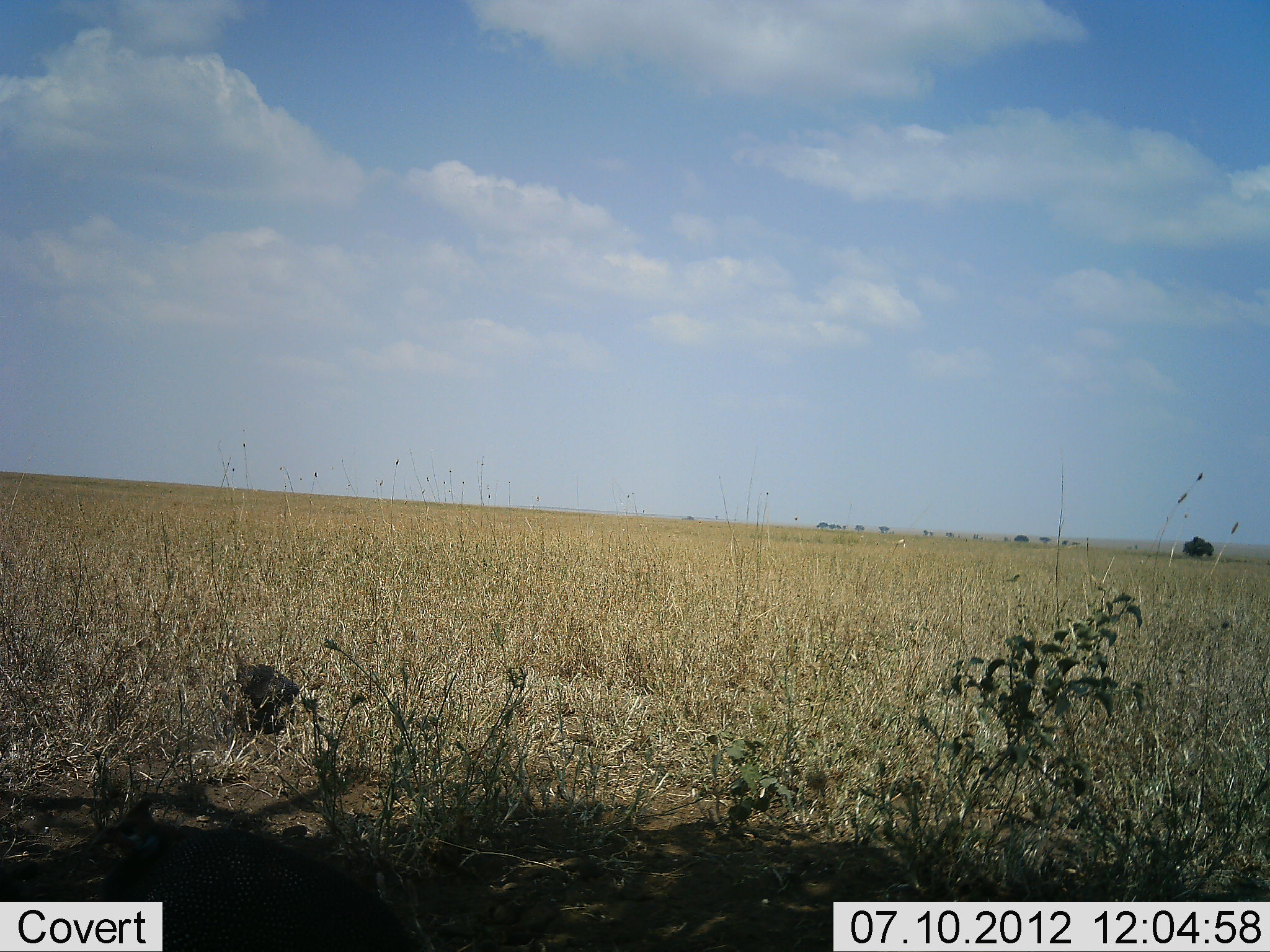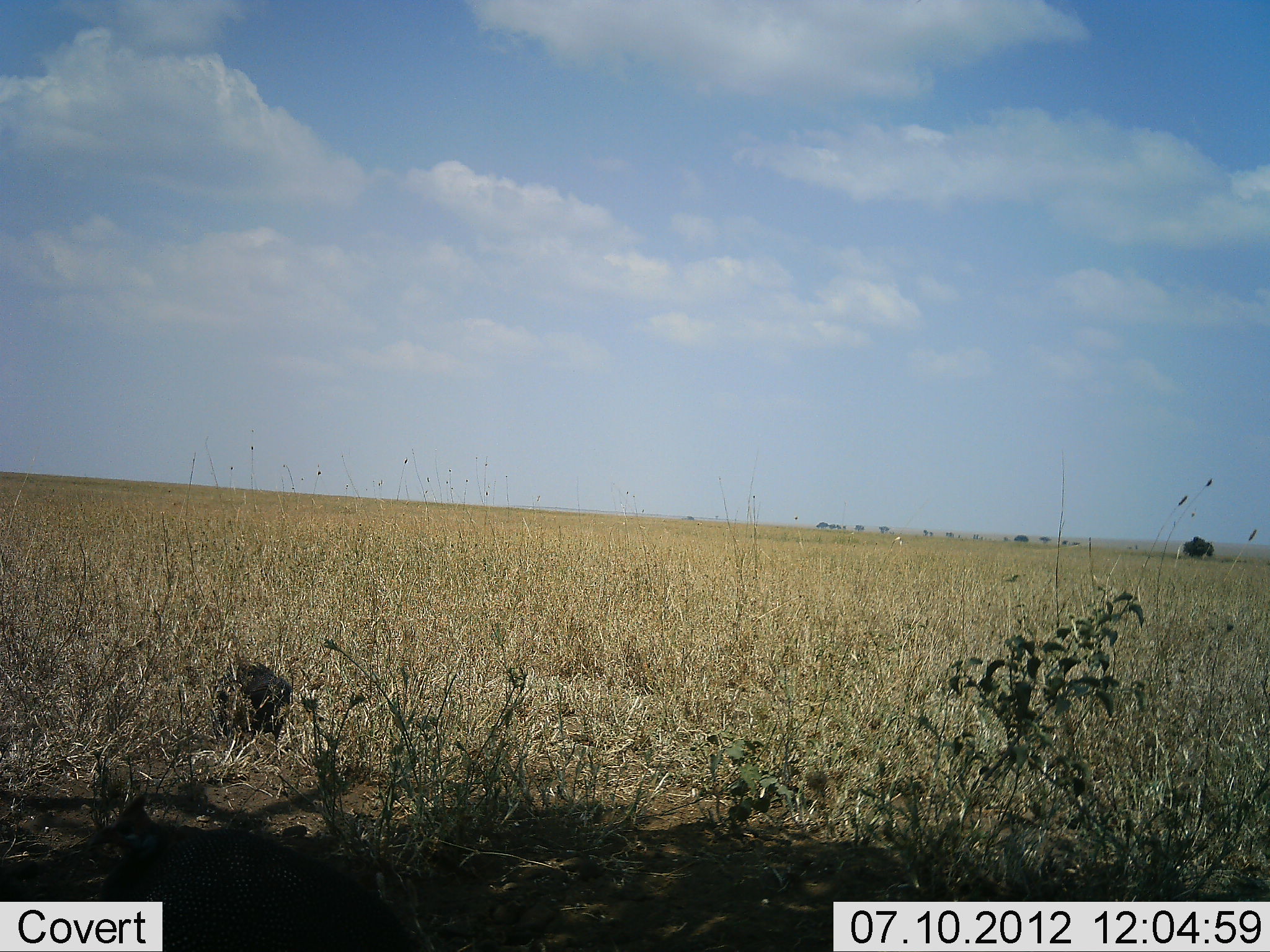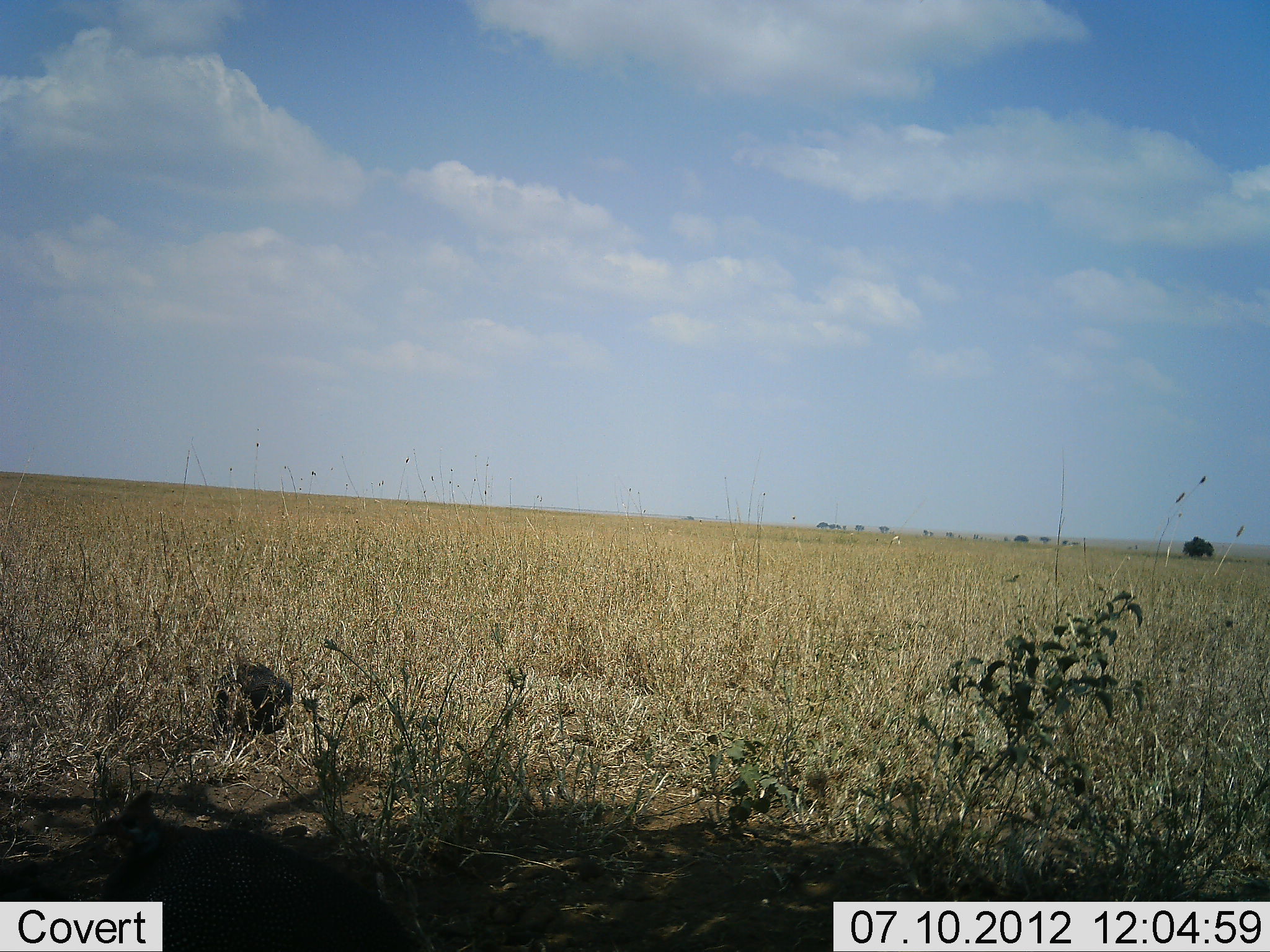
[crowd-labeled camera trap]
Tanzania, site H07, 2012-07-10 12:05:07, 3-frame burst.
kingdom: Animalia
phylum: Chordata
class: Aves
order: Galliformes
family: Numididae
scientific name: Numididae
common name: guinea fowl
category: guineafowl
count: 2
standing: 71%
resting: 14%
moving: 0%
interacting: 0%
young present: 14%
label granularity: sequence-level